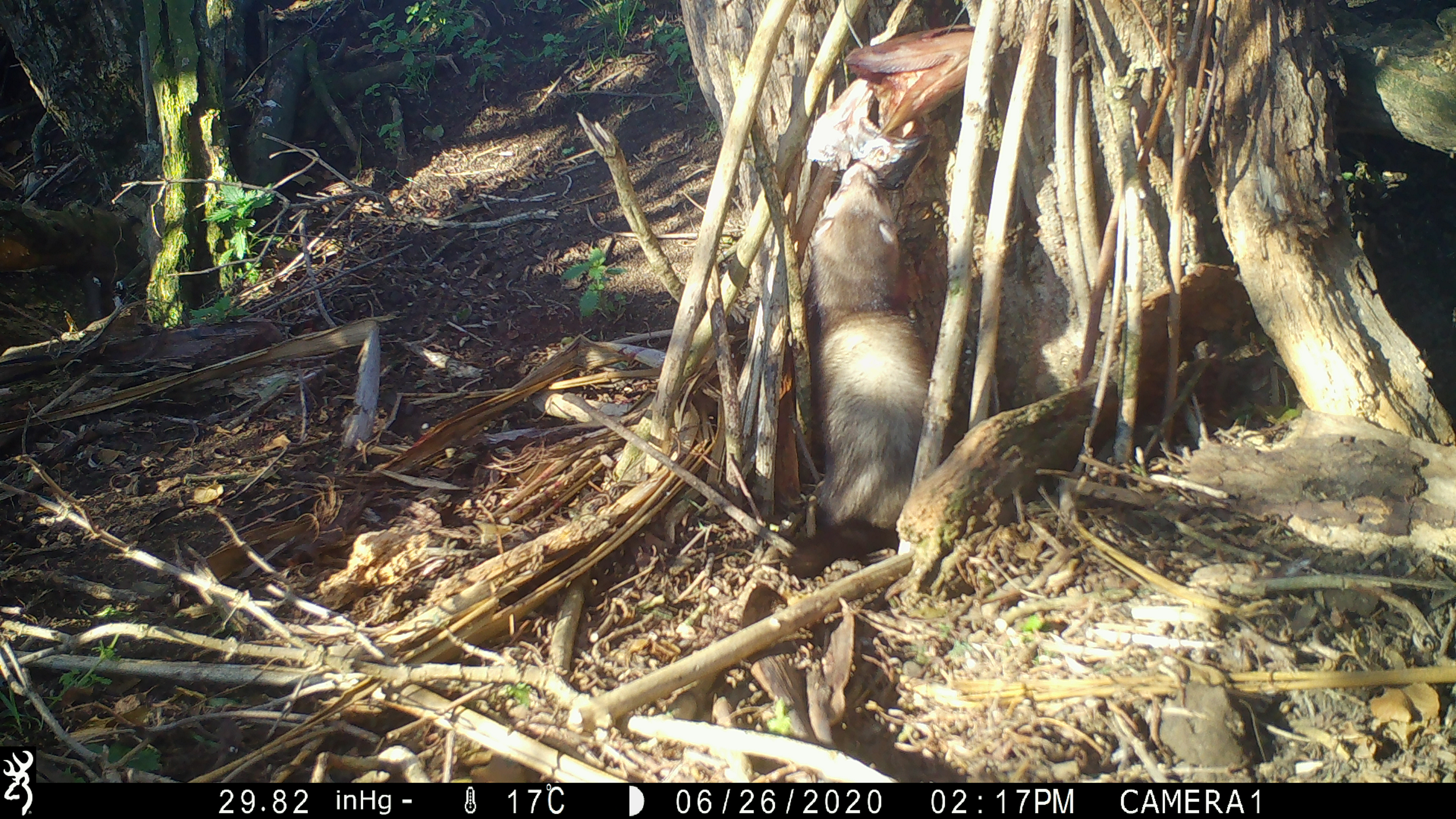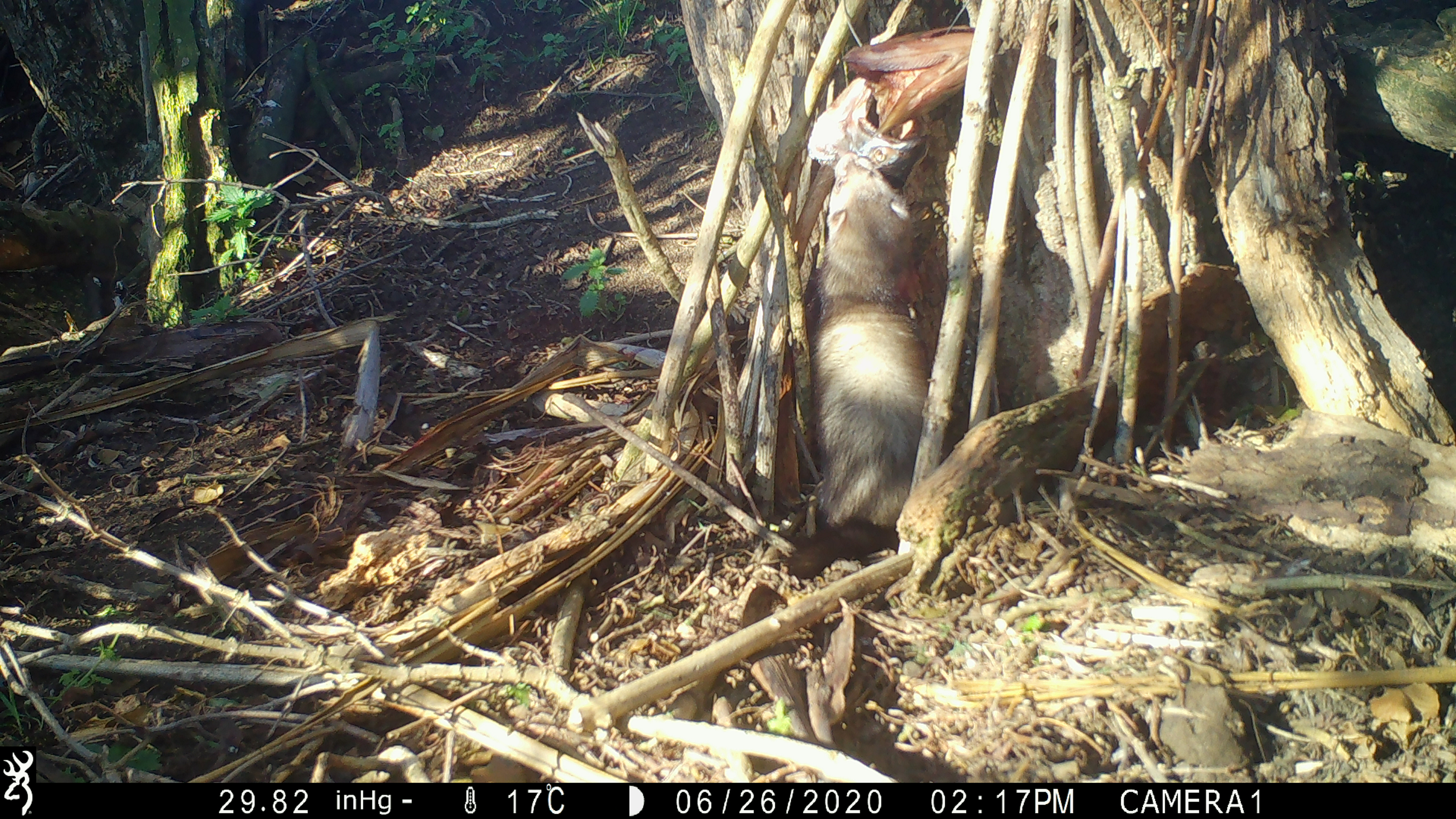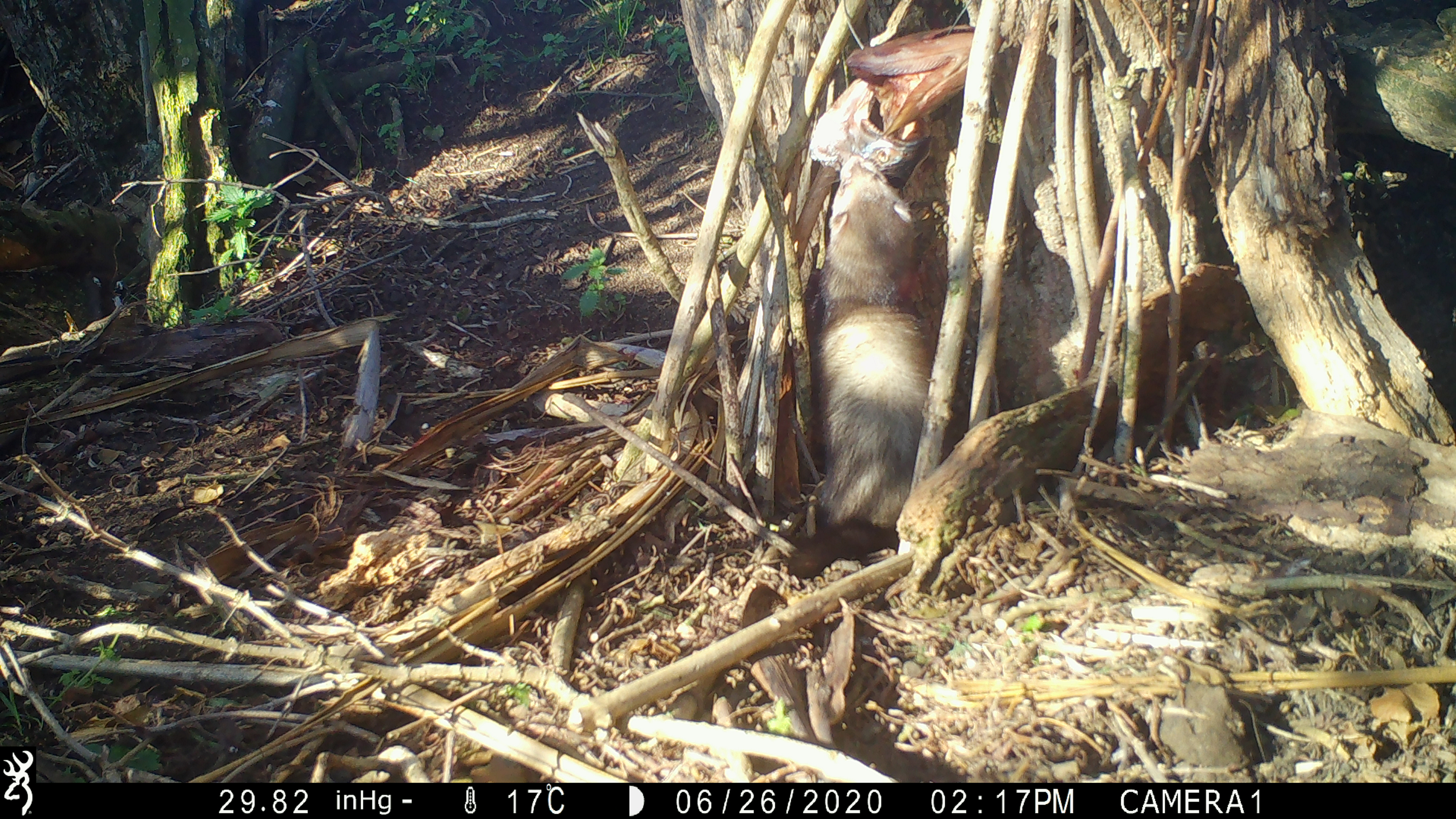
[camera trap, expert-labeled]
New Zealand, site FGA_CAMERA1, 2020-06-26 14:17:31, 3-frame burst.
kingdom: Animalia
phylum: Chordata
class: Mammalia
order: Carnivora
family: Mustelidae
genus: Mustela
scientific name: Mustela furo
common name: ferret